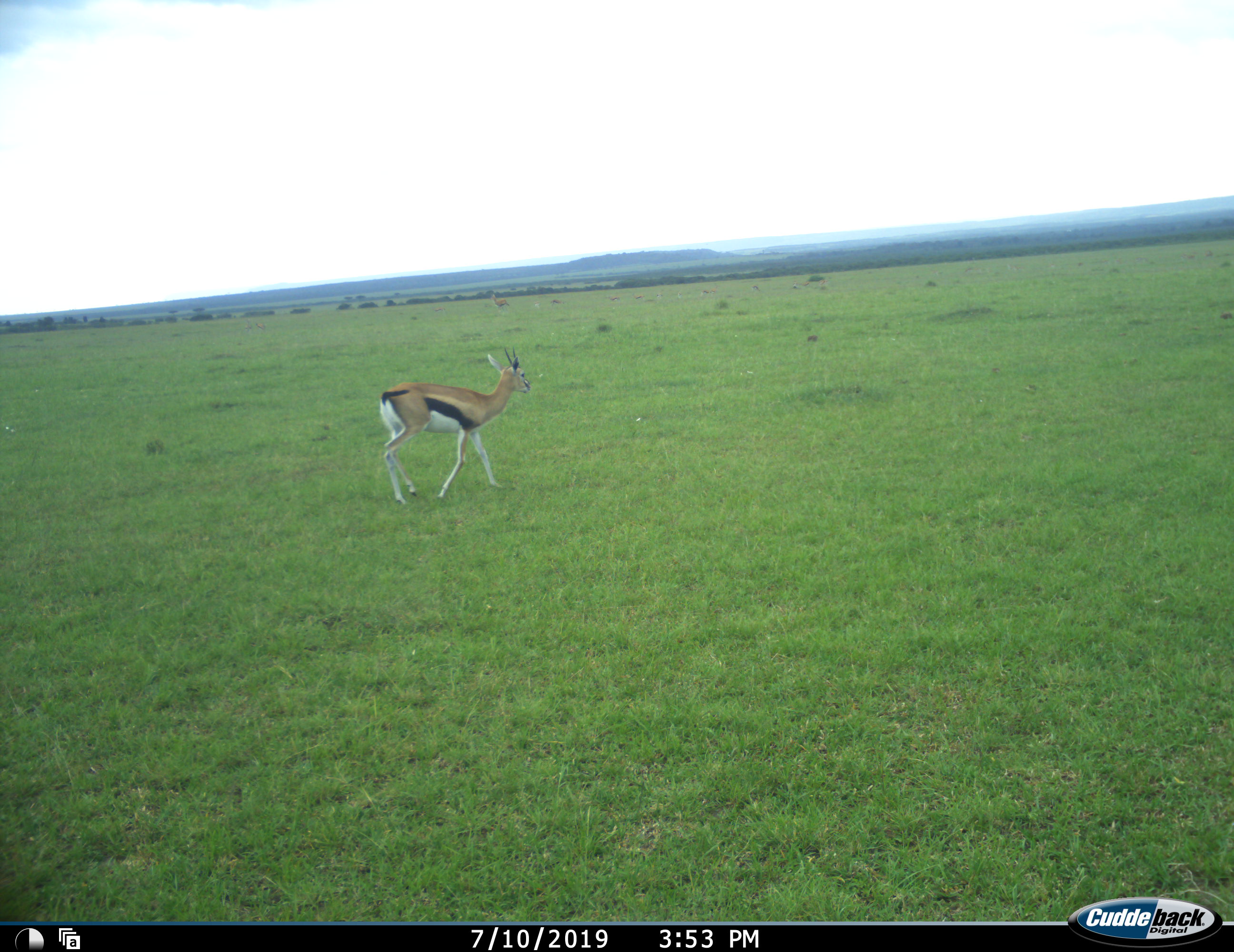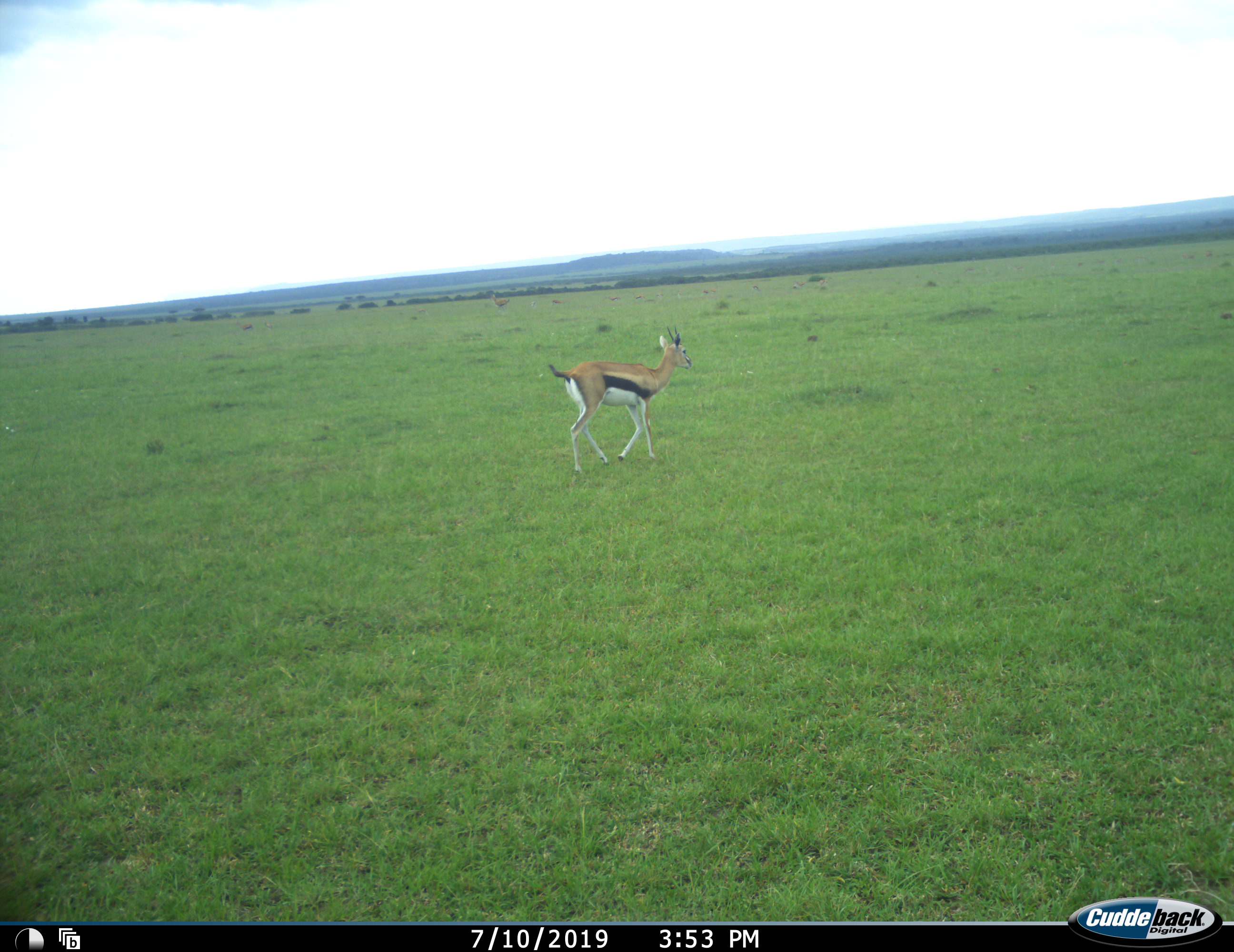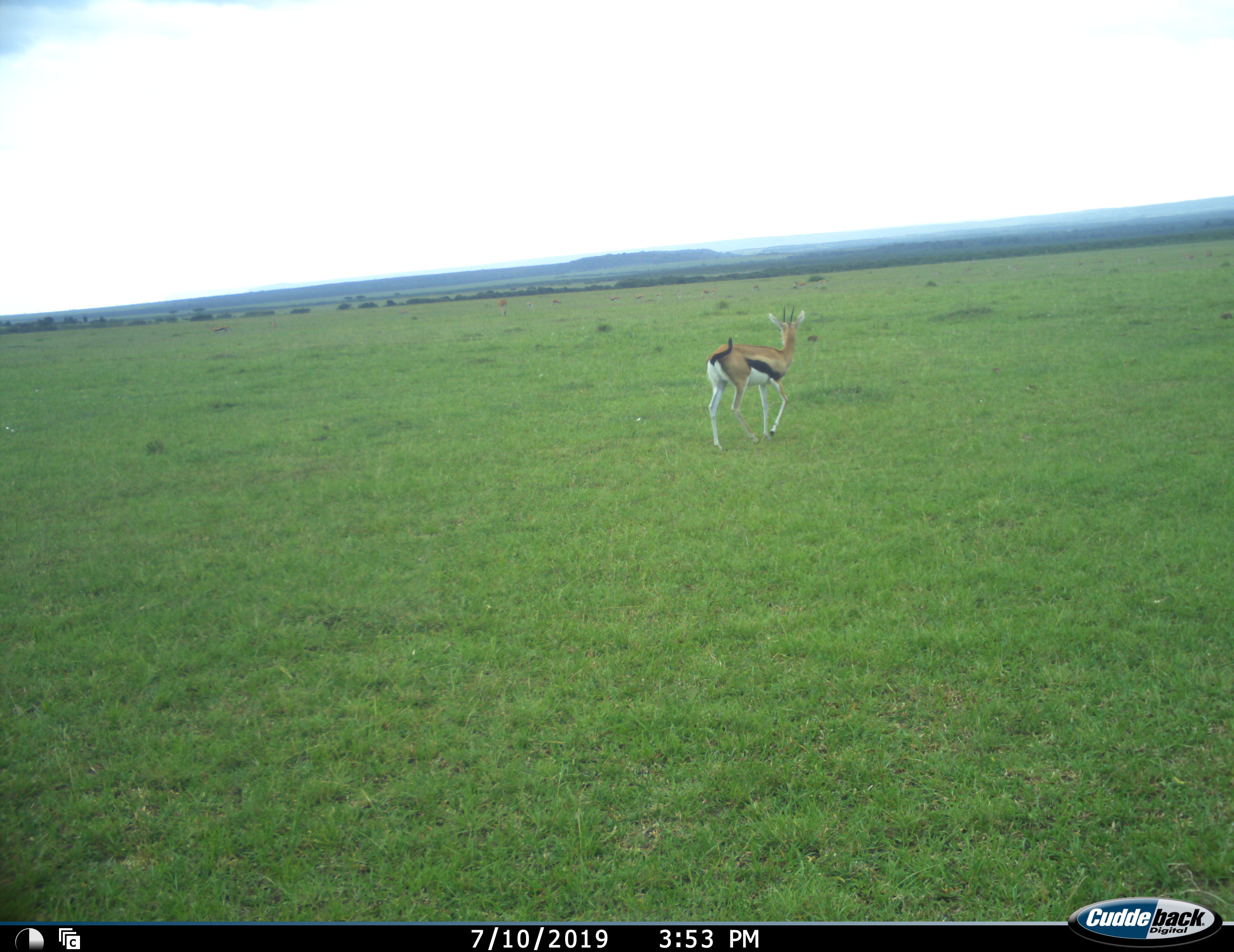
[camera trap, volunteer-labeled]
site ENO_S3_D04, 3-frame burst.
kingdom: Animalia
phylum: Chordata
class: Mammalia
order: Artiodactyla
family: Bovidae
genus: Eudorcas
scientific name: Eudorcas thomsonii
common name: thomson's gazelle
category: gazellethomsons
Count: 1.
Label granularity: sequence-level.